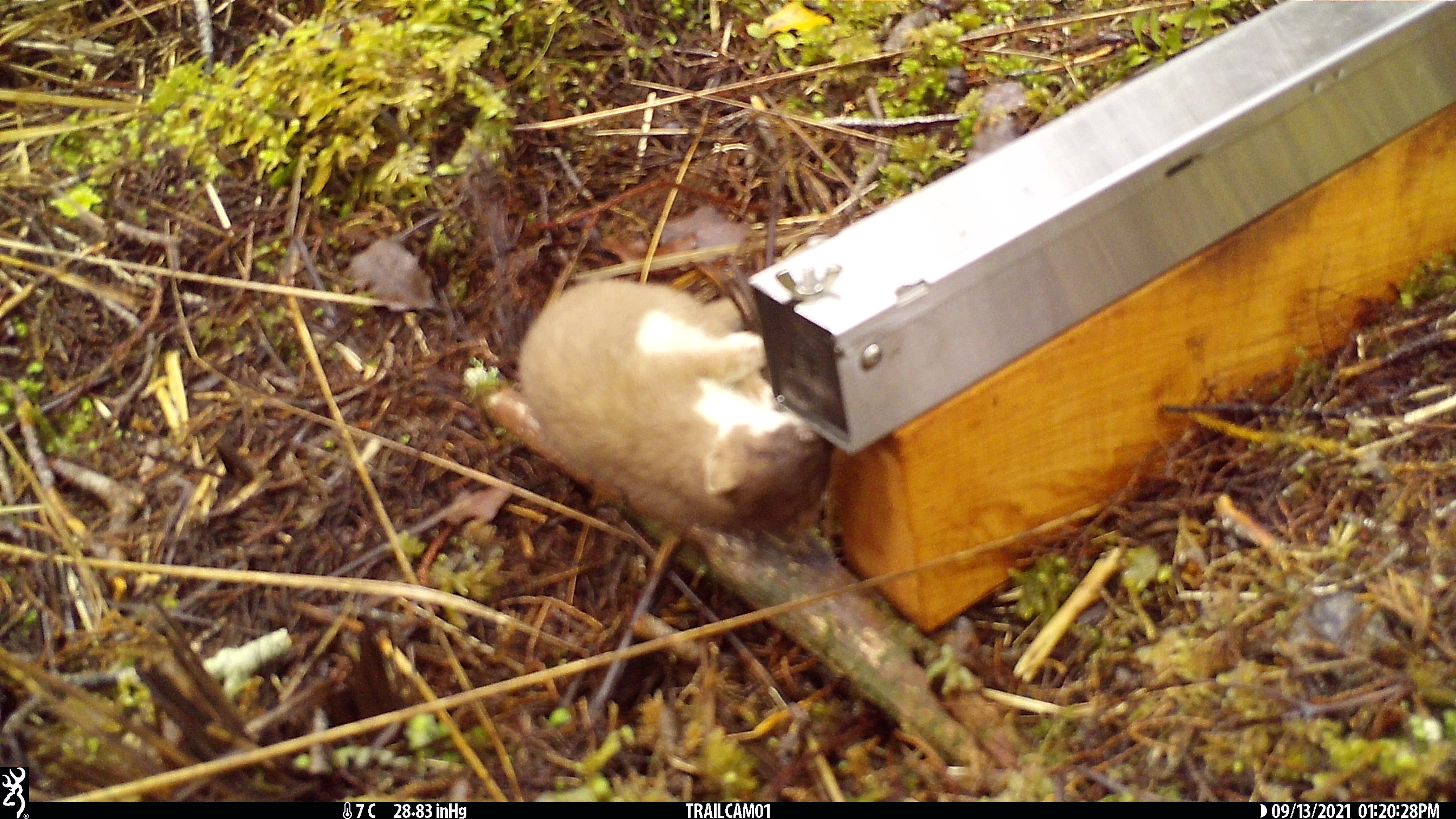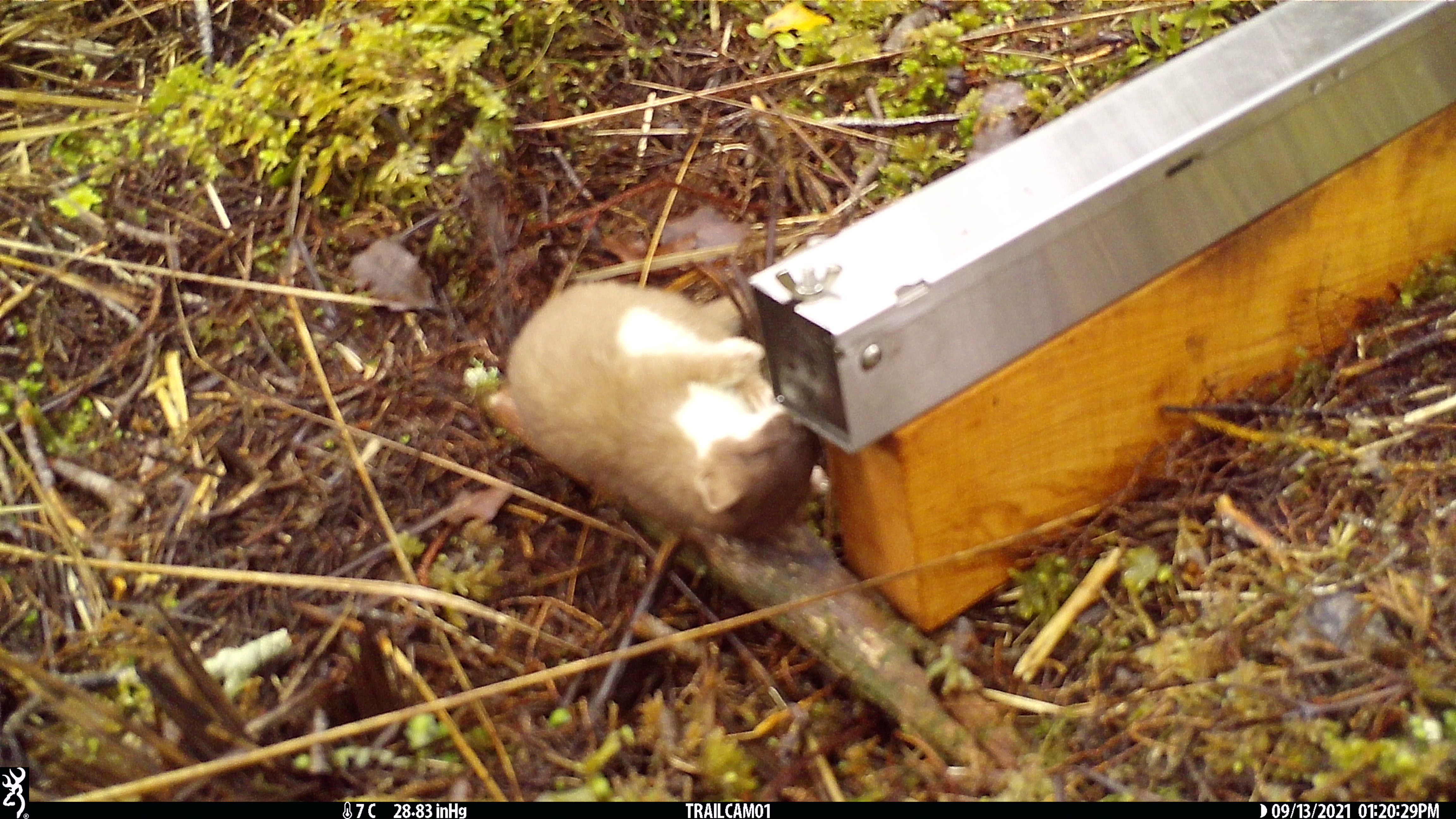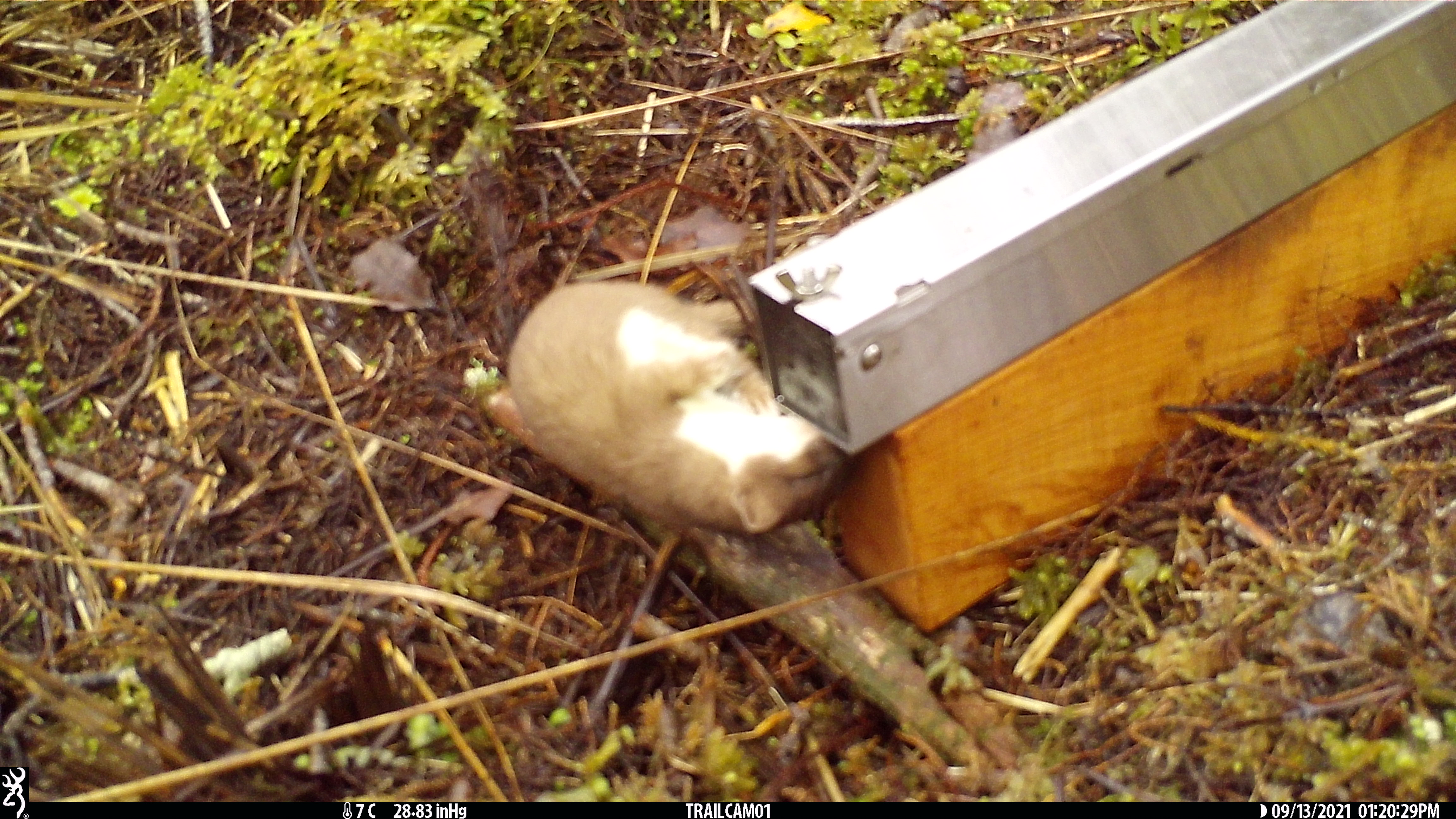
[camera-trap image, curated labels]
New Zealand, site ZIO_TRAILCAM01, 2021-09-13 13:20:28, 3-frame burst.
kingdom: Animalia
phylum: Chordata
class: Mammalia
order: Carnivora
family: Mustelidae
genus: Mustela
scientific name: Mustela erminea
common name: stoat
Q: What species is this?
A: Stoat (Mustela erminea).